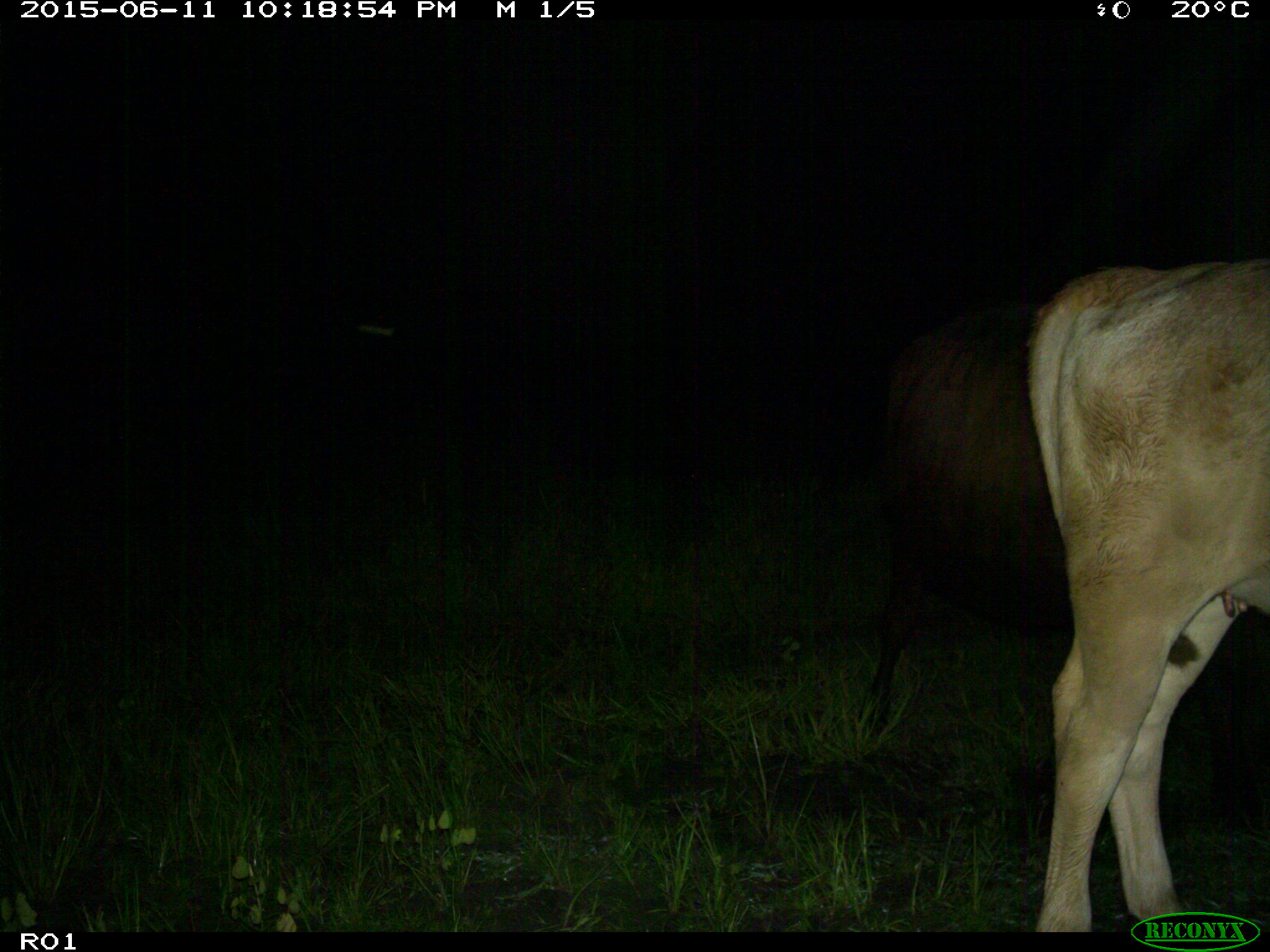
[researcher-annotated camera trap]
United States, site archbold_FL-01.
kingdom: Animalia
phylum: Chordata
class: Mammalia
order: Artiodactyla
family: Bovidae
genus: Bos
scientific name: Bos taurus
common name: domestic cow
Bos taurus (domestic cow).